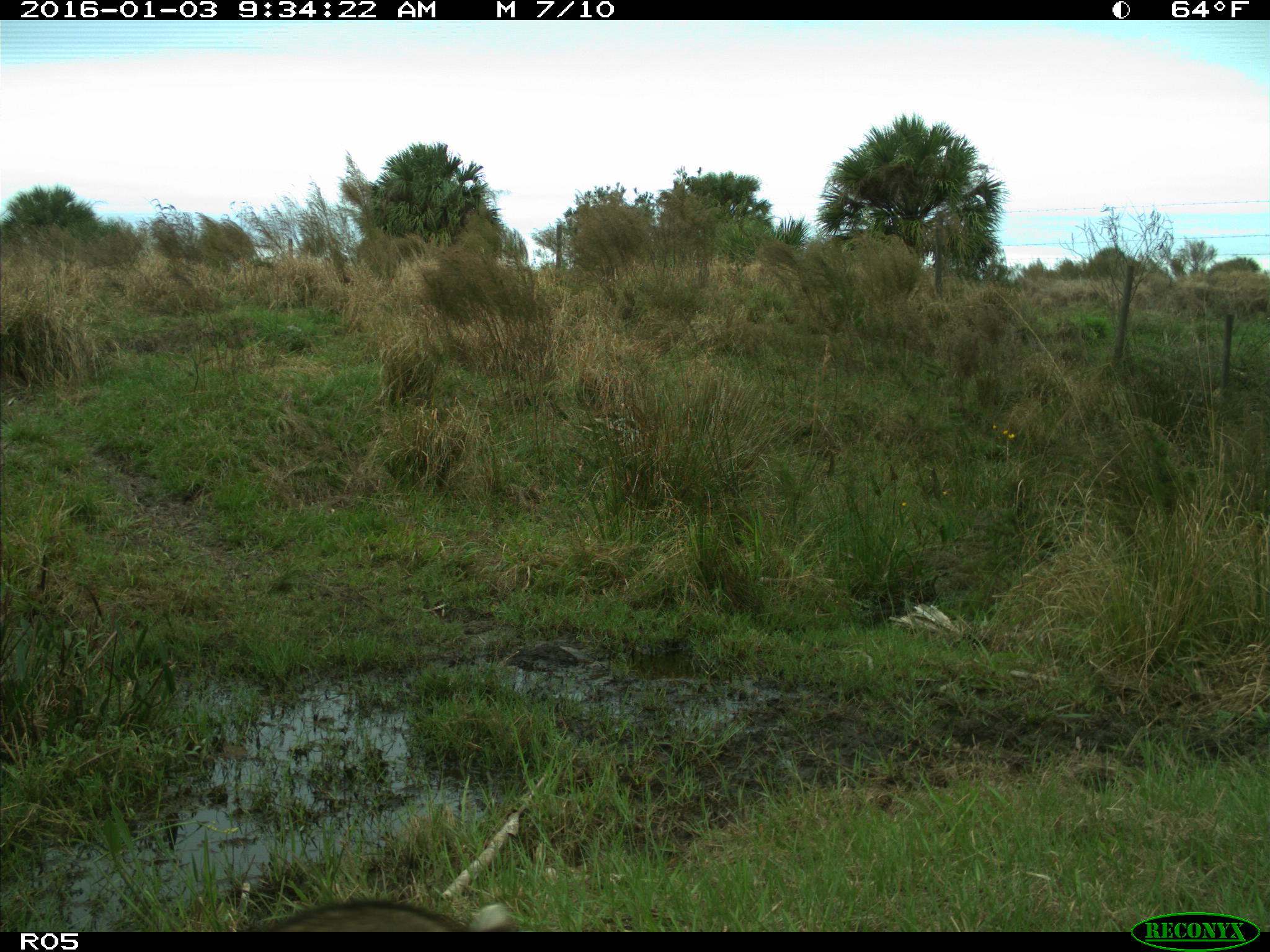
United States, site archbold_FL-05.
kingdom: Animalia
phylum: Chordata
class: Mammalia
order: Carnivora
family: Procyonidae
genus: Procyon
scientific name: Procyon lotor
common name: common raccoon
Procyon lotor (common raccoon).